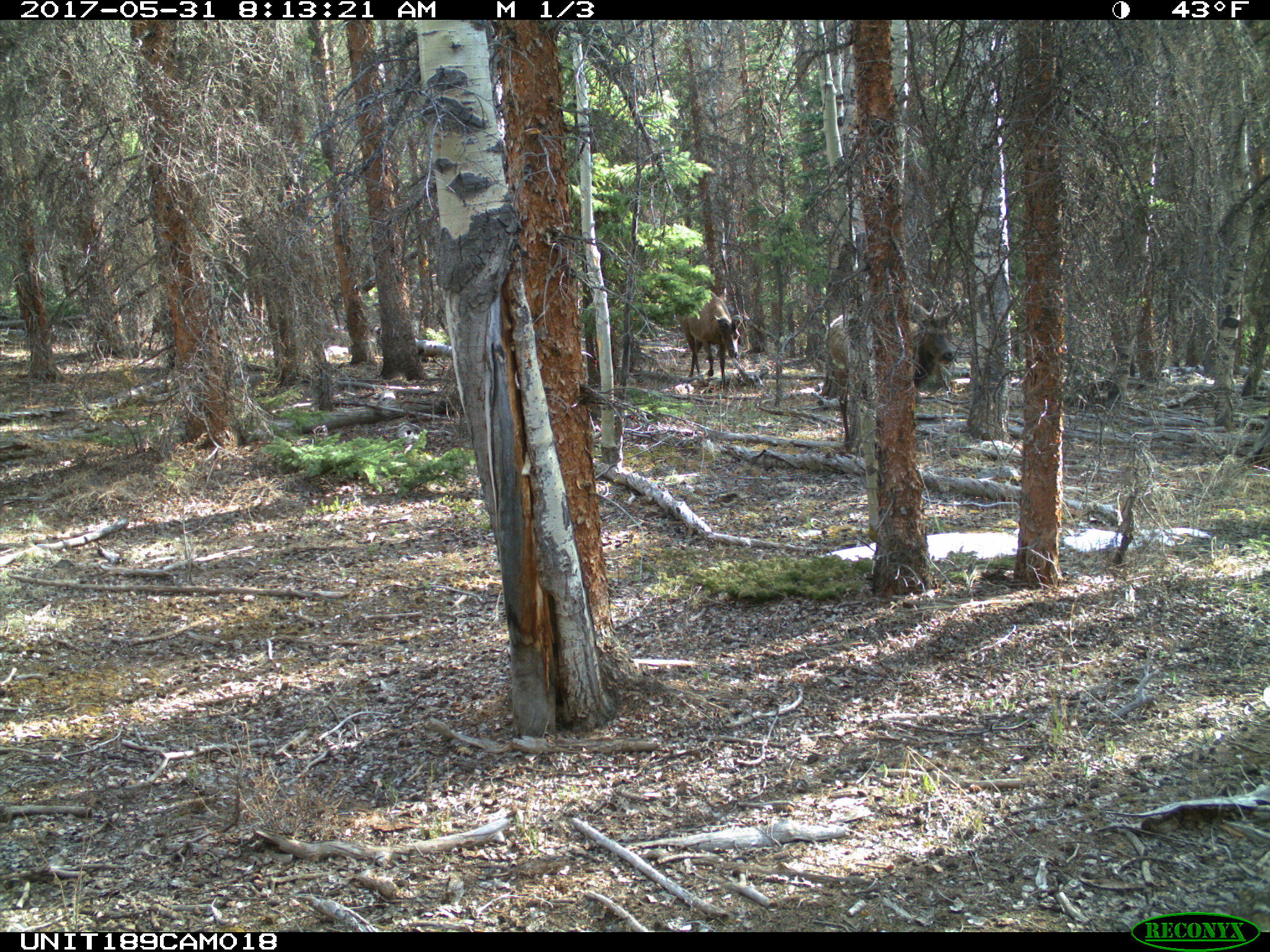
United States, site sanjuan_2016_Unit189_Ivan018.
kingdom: Animalia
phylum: Chordata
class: Mammalia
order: Artiodactyla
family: Cervidae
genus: Cervus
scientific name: Cervus elaphus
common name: red deer